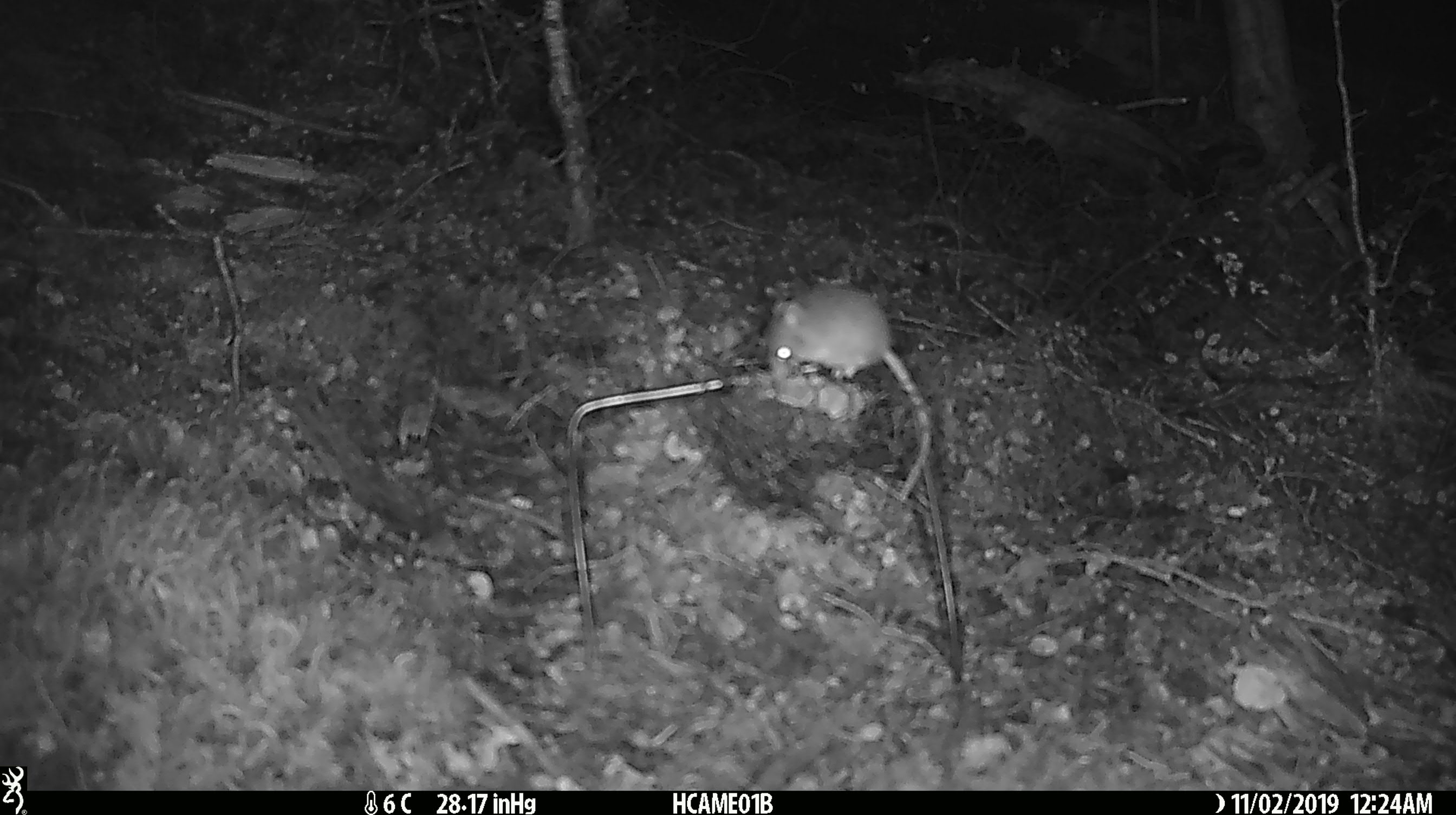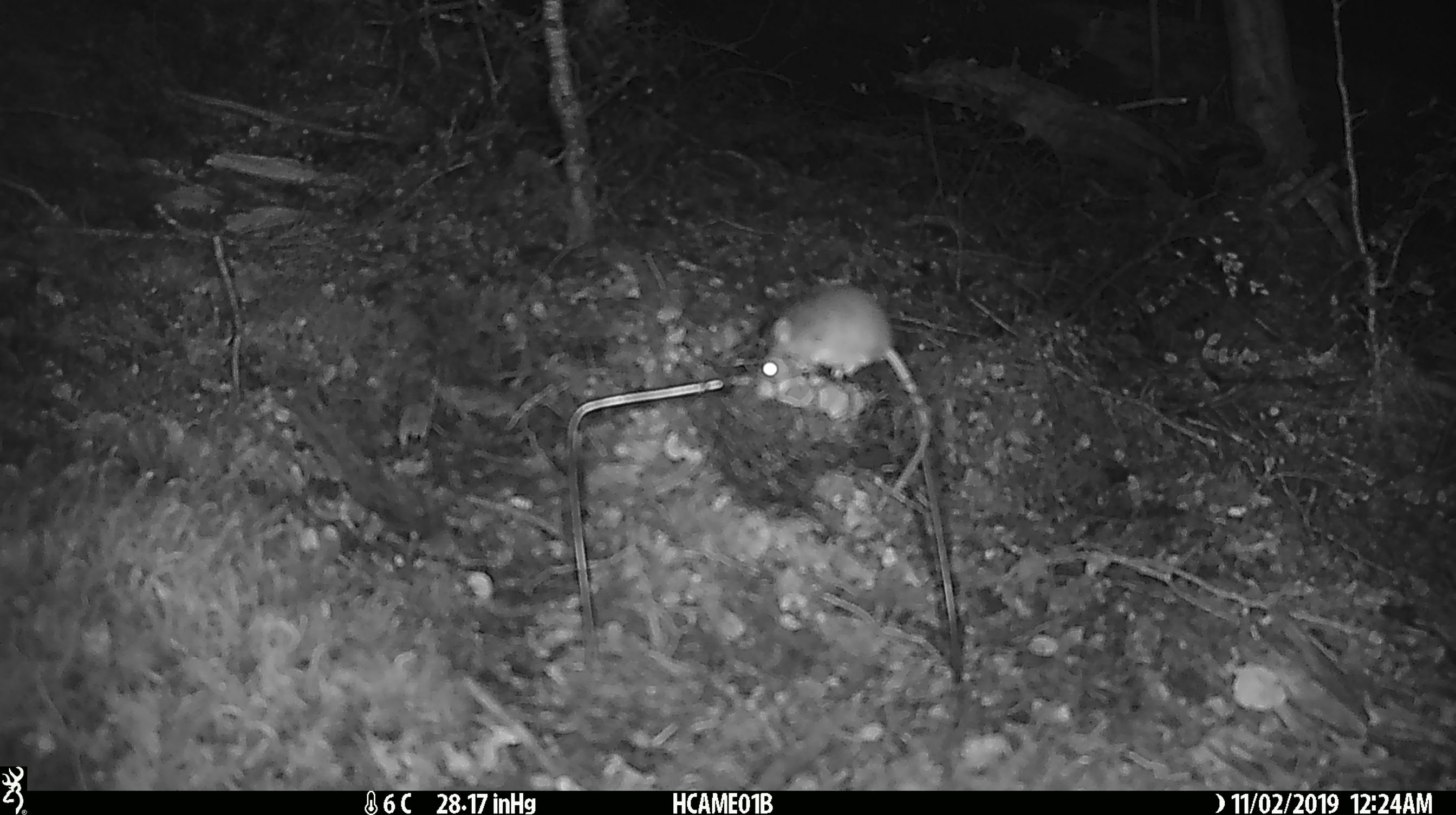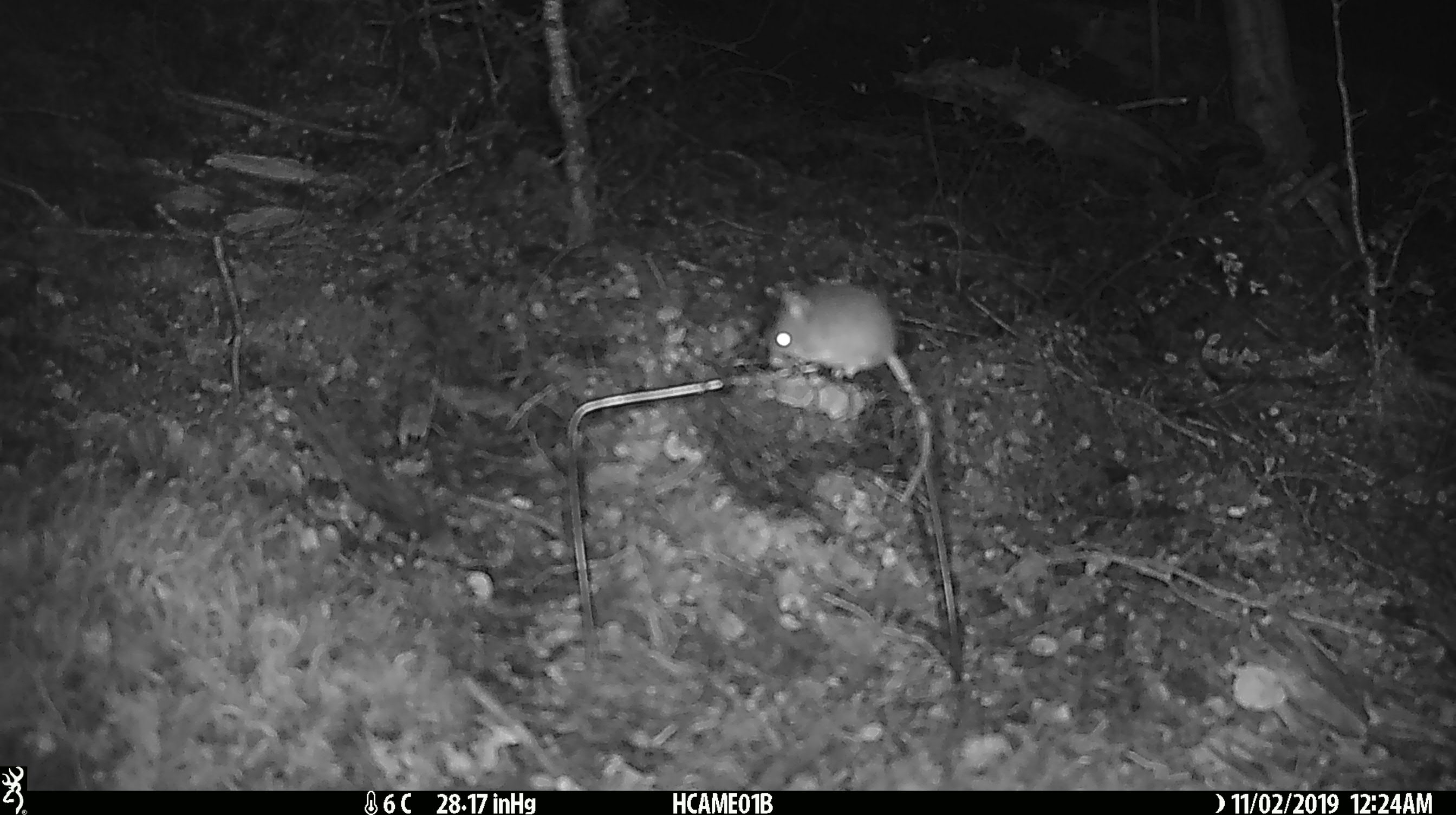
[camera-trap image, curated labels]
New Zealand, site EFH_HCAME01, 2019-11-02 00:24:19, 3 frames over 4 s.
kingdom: Animalia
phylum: Chordata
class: Mammalia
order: Rodentia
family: Muridae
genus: Mus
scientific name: Mus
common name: mouse